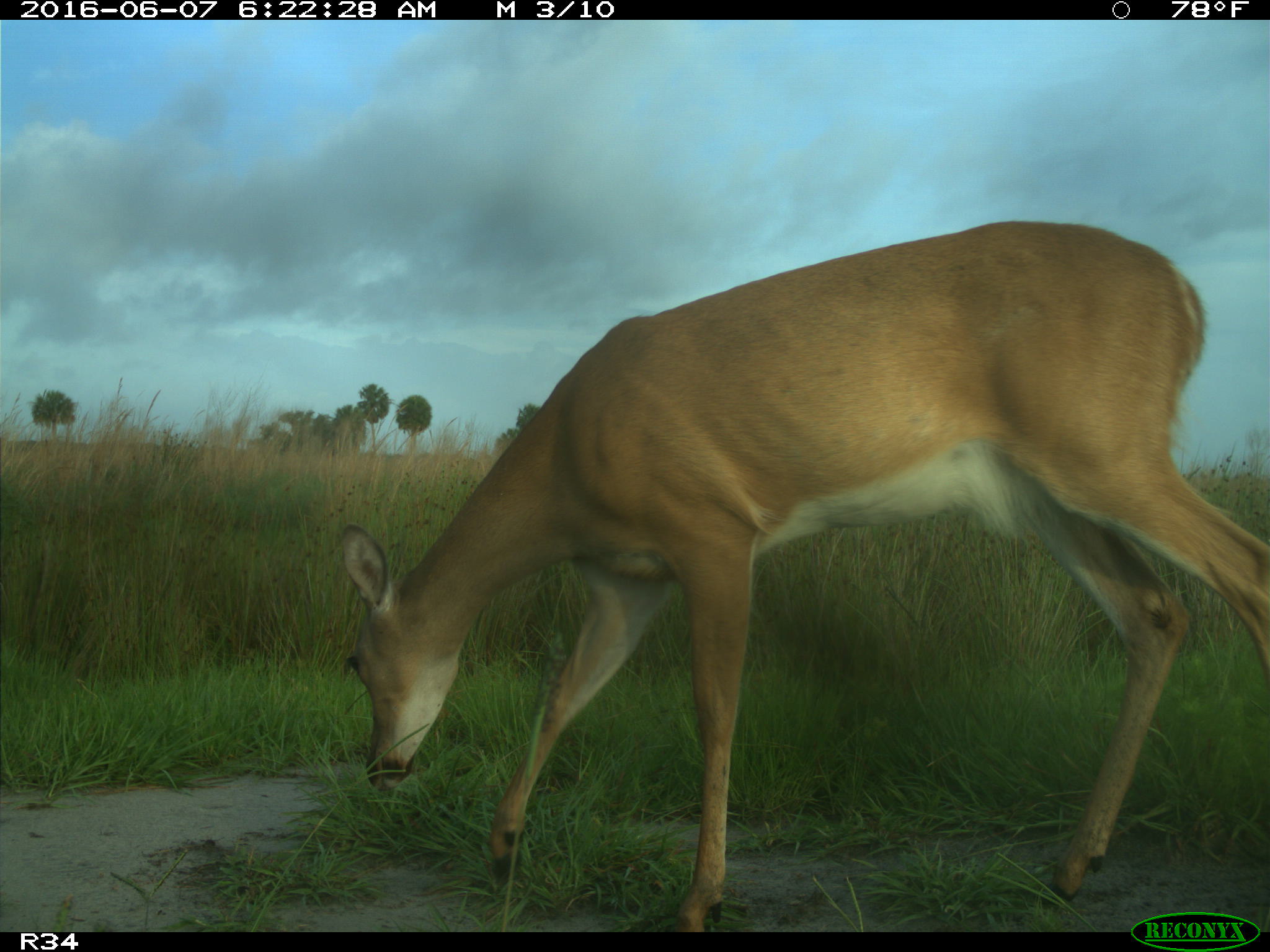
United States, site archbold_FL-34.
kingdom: Animalia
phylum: Chordata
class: Mammalia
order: Artiodactyla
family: Cervidae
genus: Odocoileus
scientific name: Odocoileus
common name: deer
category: unidentified deer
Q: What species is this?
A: Unidentified deer (deer) (Odocoileus).